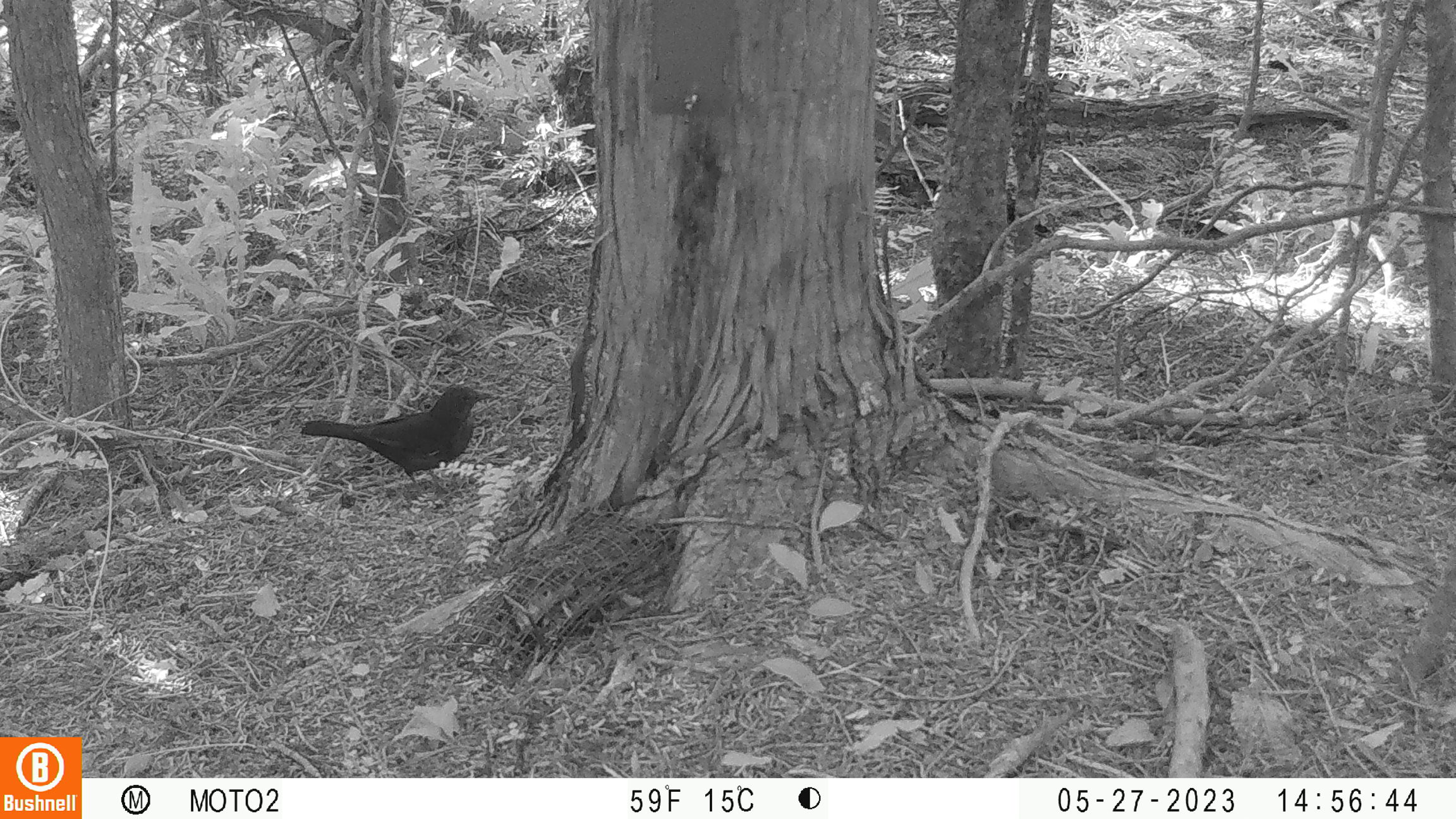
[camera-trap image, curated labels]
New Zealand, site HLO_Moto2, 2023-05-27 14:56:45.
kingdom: Animalia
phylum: Chordata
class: Aves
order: Passeriformes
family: Turdidae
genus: Turdus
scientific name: Turdus merula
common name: eurasian blackbird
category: blackbird